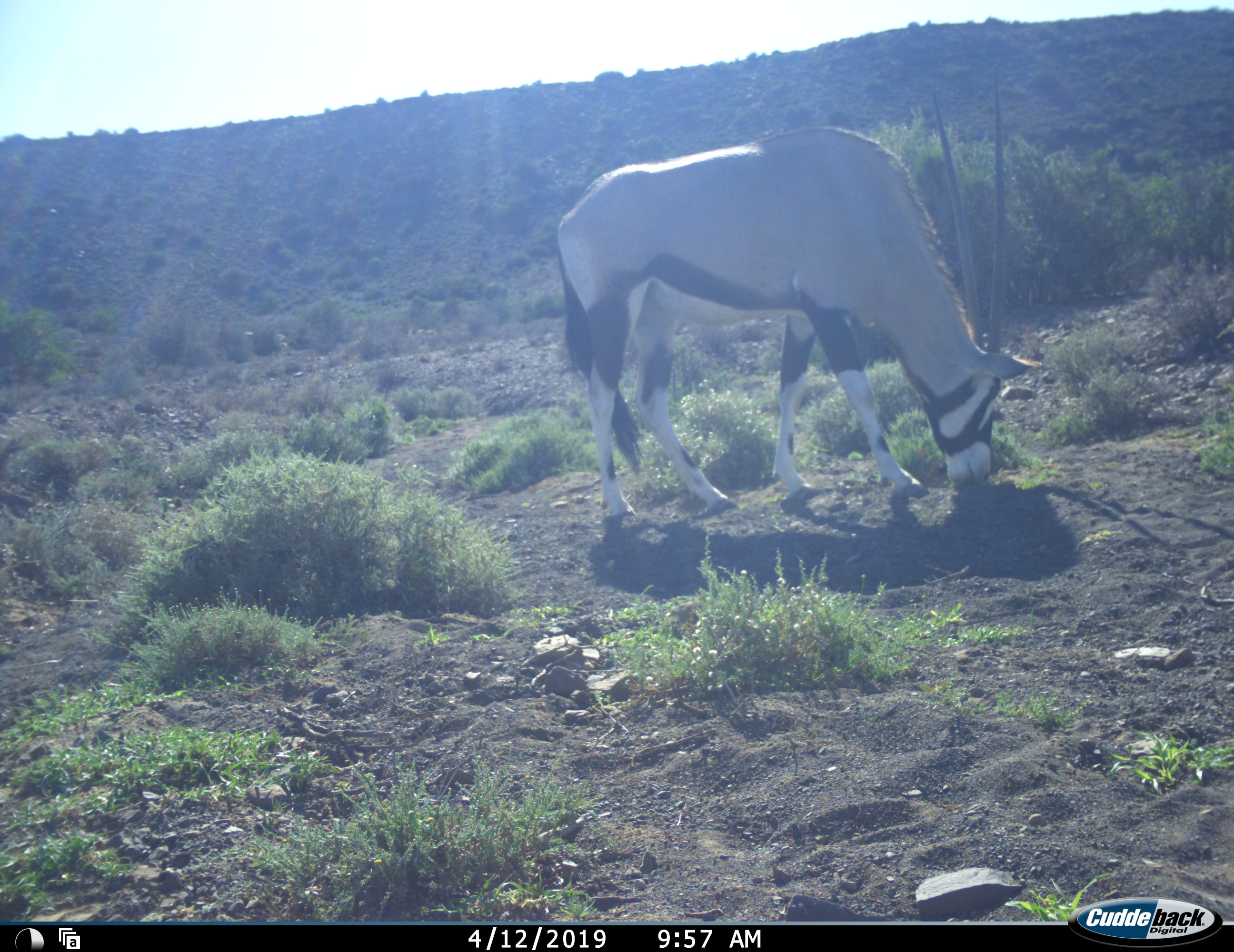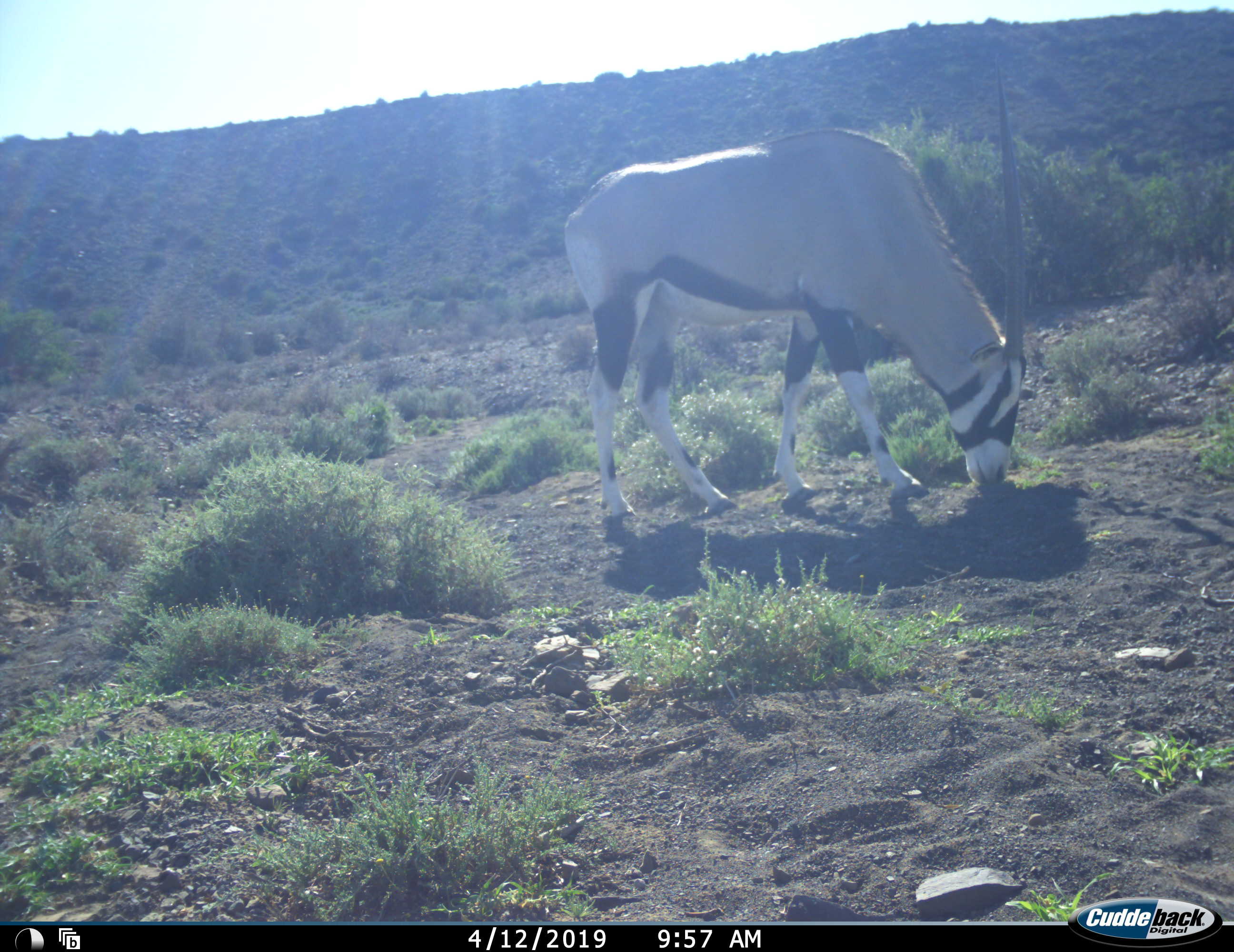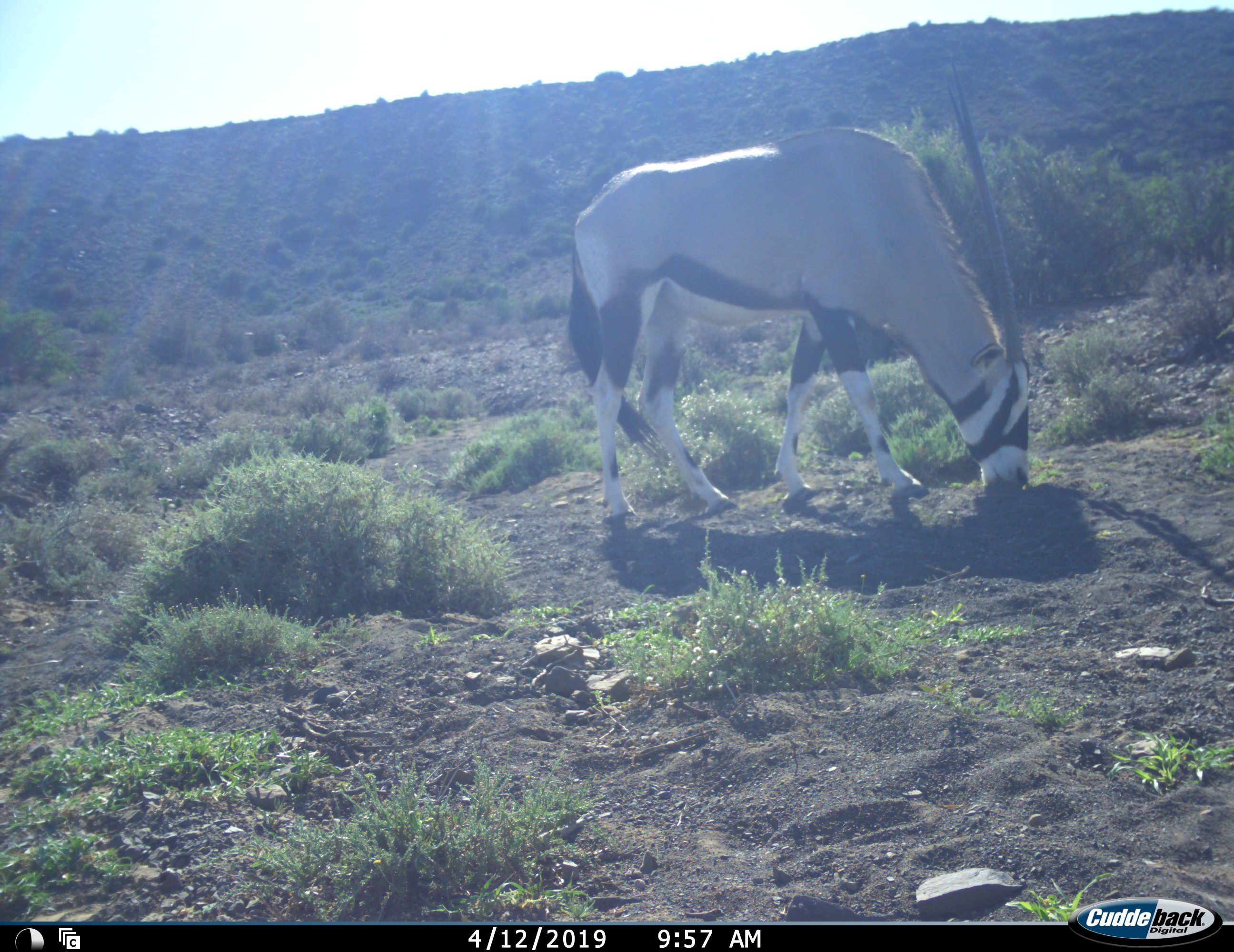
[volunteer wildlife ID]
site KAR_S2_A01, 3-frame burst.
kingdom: Animalia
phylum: Chordata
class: Mammalia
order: Artiodactyla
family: Bovidae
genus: Oryx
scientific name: Oryx gazella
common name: gemsbok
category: oryx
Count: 1.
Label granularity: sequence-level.